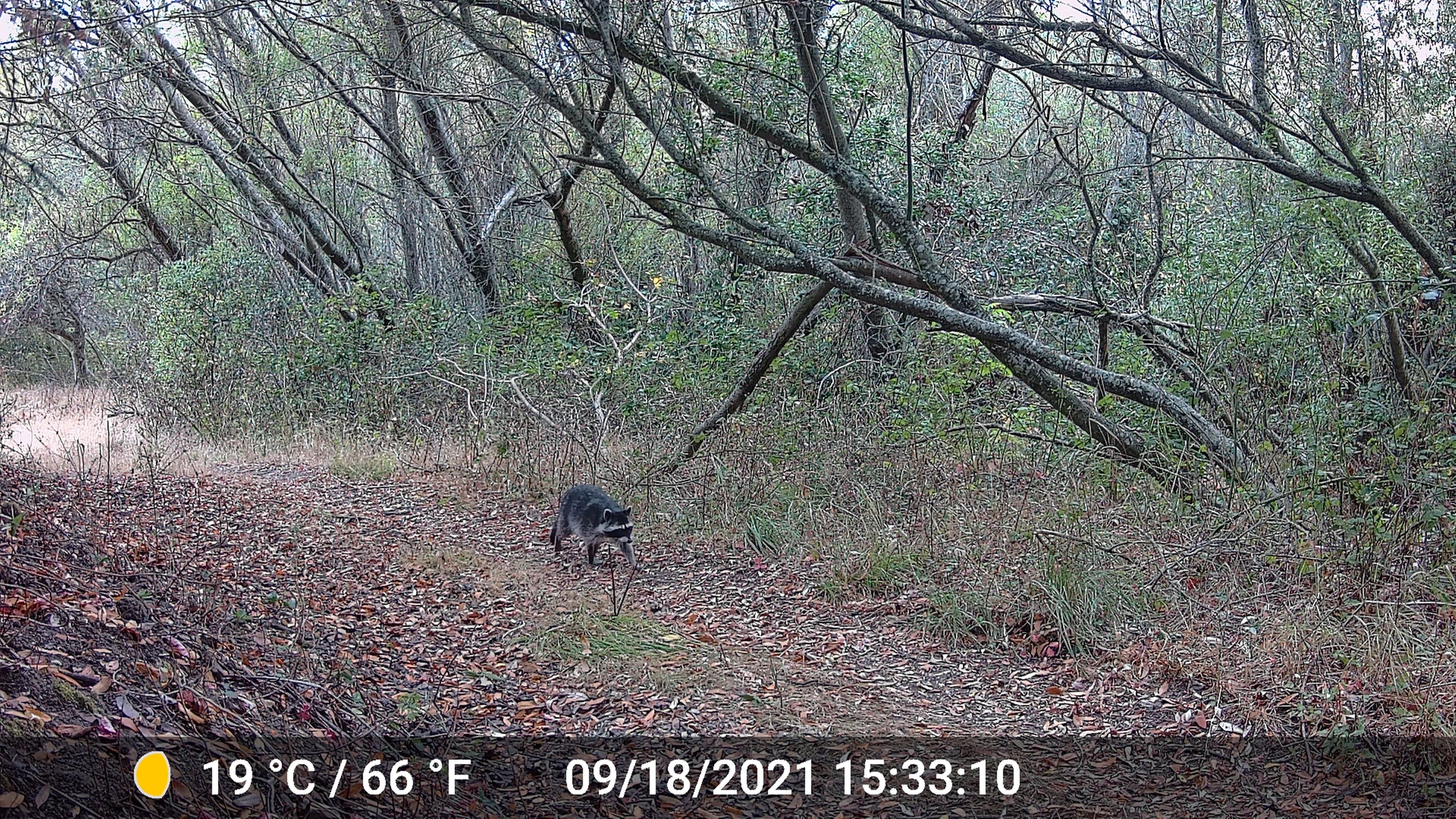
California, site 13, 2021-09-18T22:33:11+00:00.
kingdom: Animalia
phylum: Chordata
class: Mammalia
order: Carnivora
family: Procyonidae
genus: Procyon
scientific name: Procyon lotor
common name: raccoon